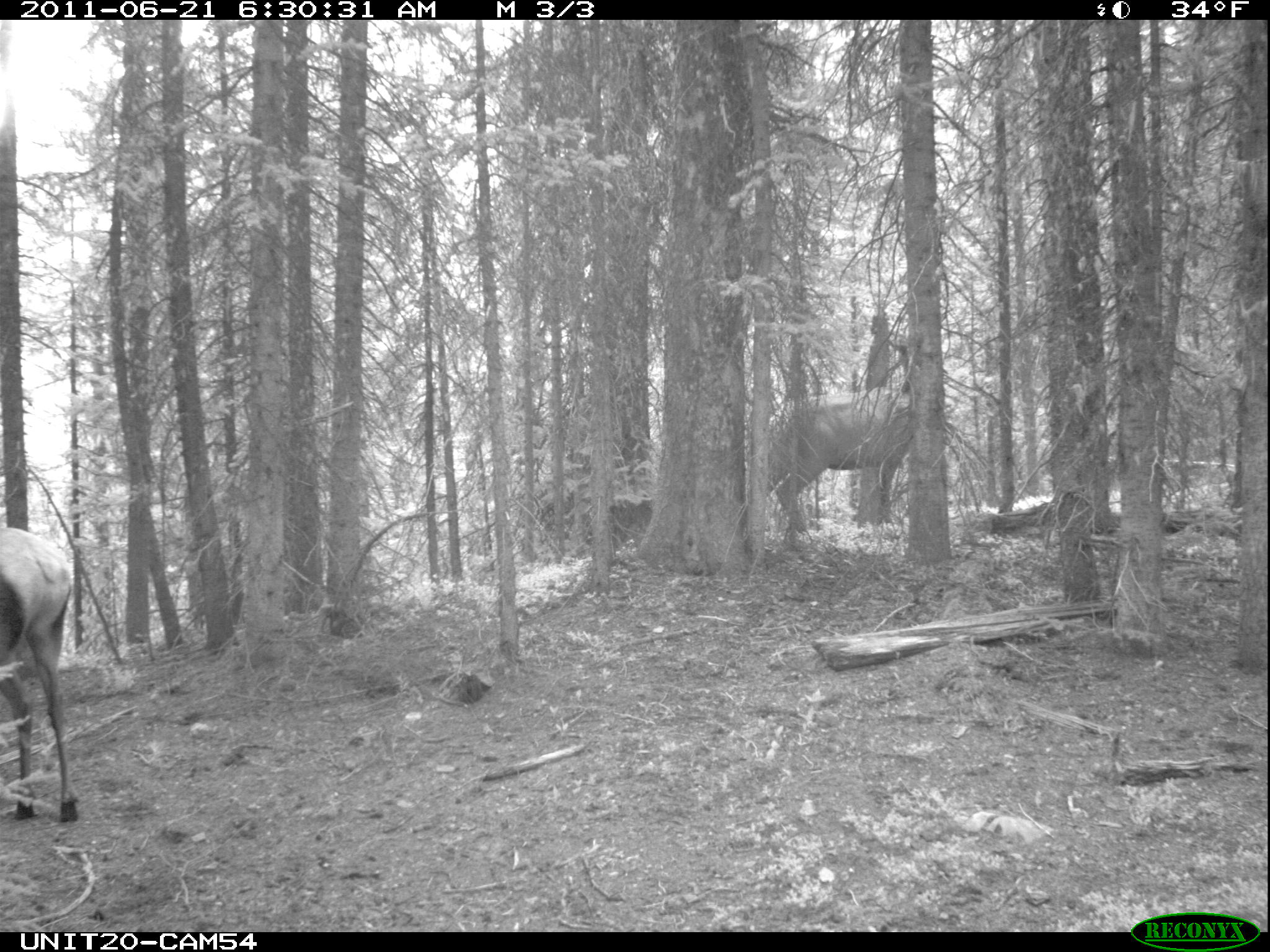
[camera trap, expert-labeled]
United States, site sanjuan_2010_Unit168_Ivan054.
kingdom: Animalia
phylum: Chordata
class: Mammalia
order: Artiodactyla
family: Cervidae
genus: Cervus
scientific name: Cervus elaphus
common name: red deer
Cervus elaphus (red deer).